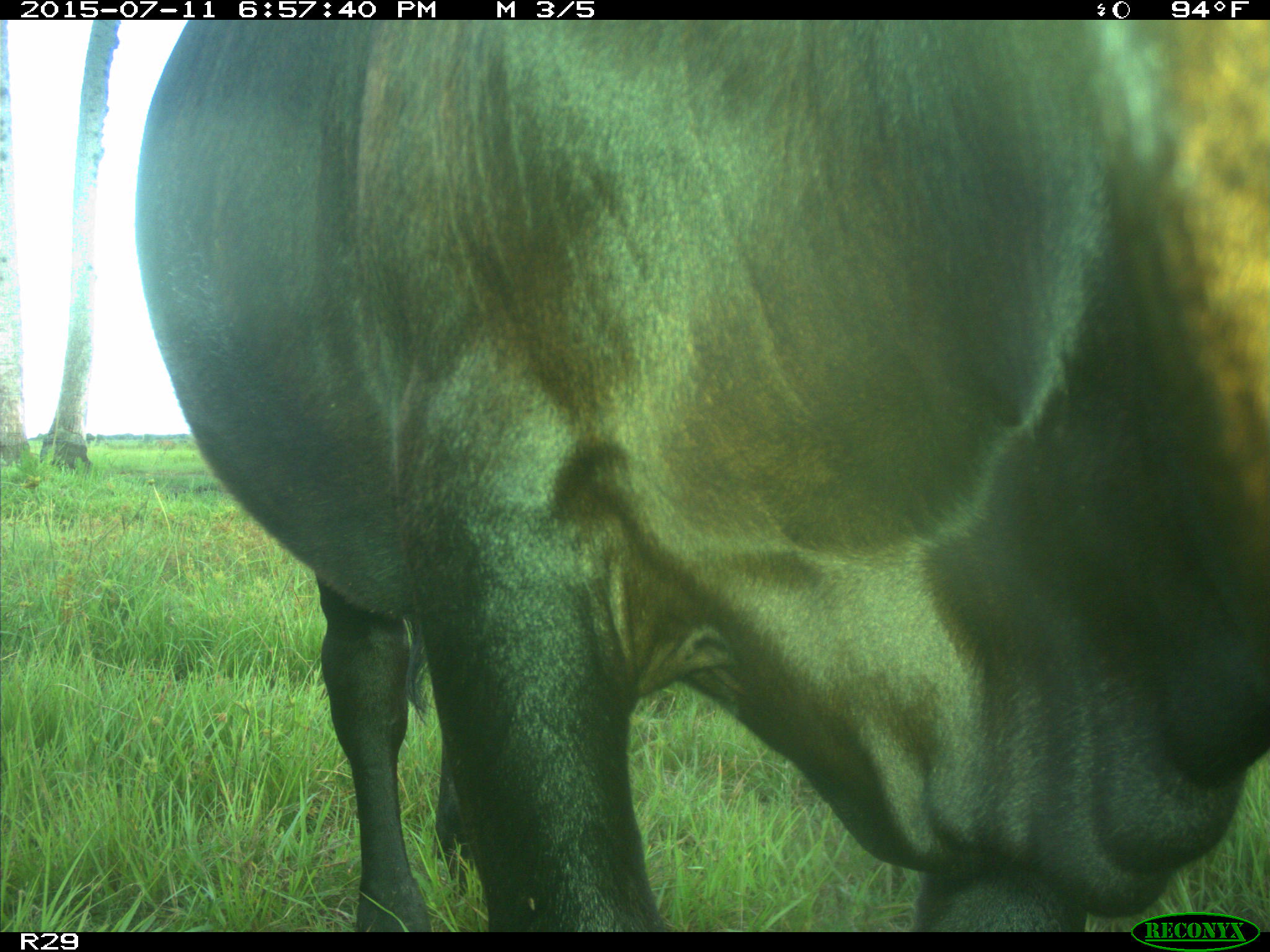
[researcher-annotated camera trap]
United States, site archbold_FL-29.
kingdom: Animalia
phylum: Chordata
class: Mammalia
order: Artiodactyla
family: Bovidae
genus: Bos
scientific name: Bos taurus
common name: domestic cow